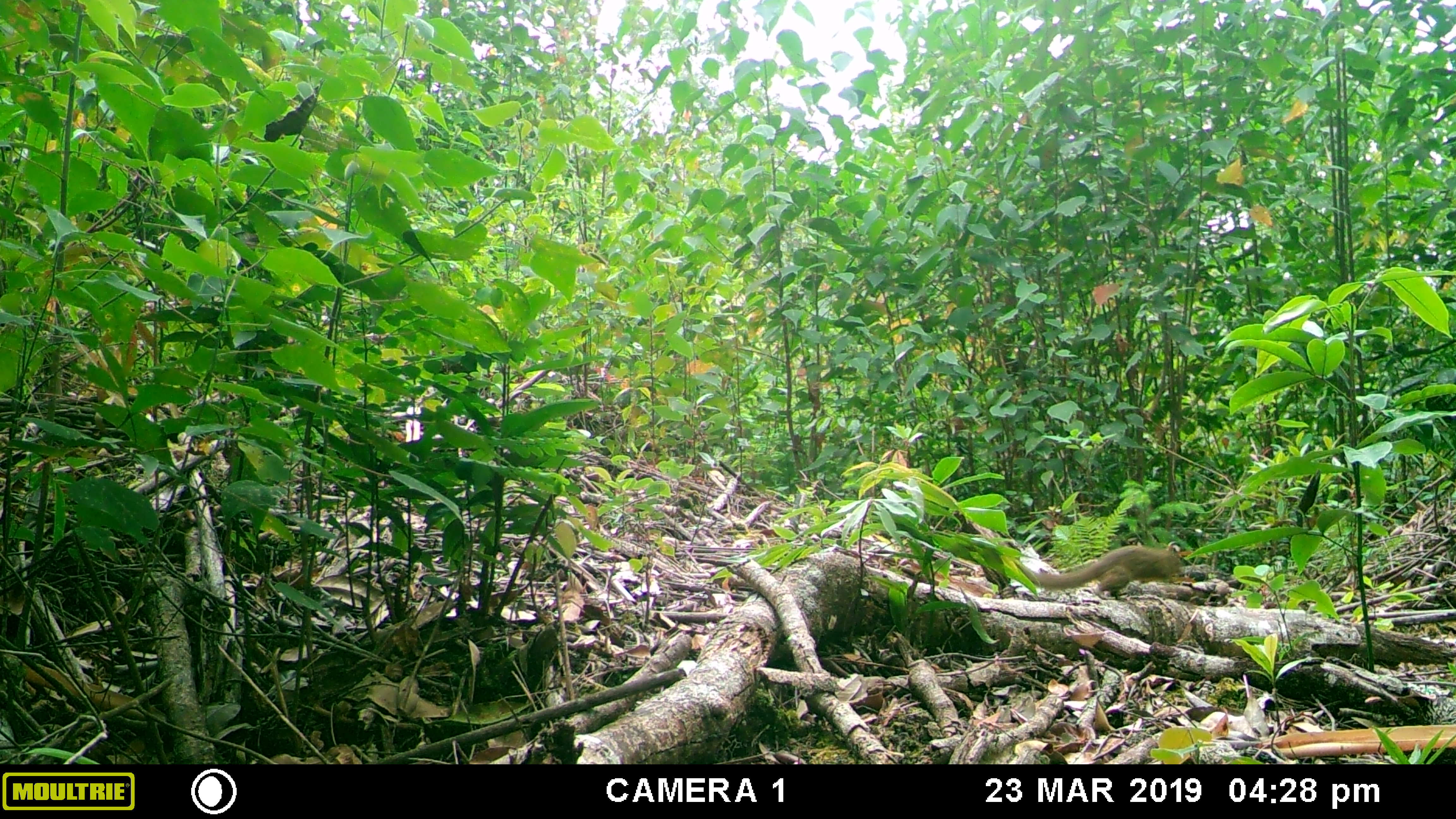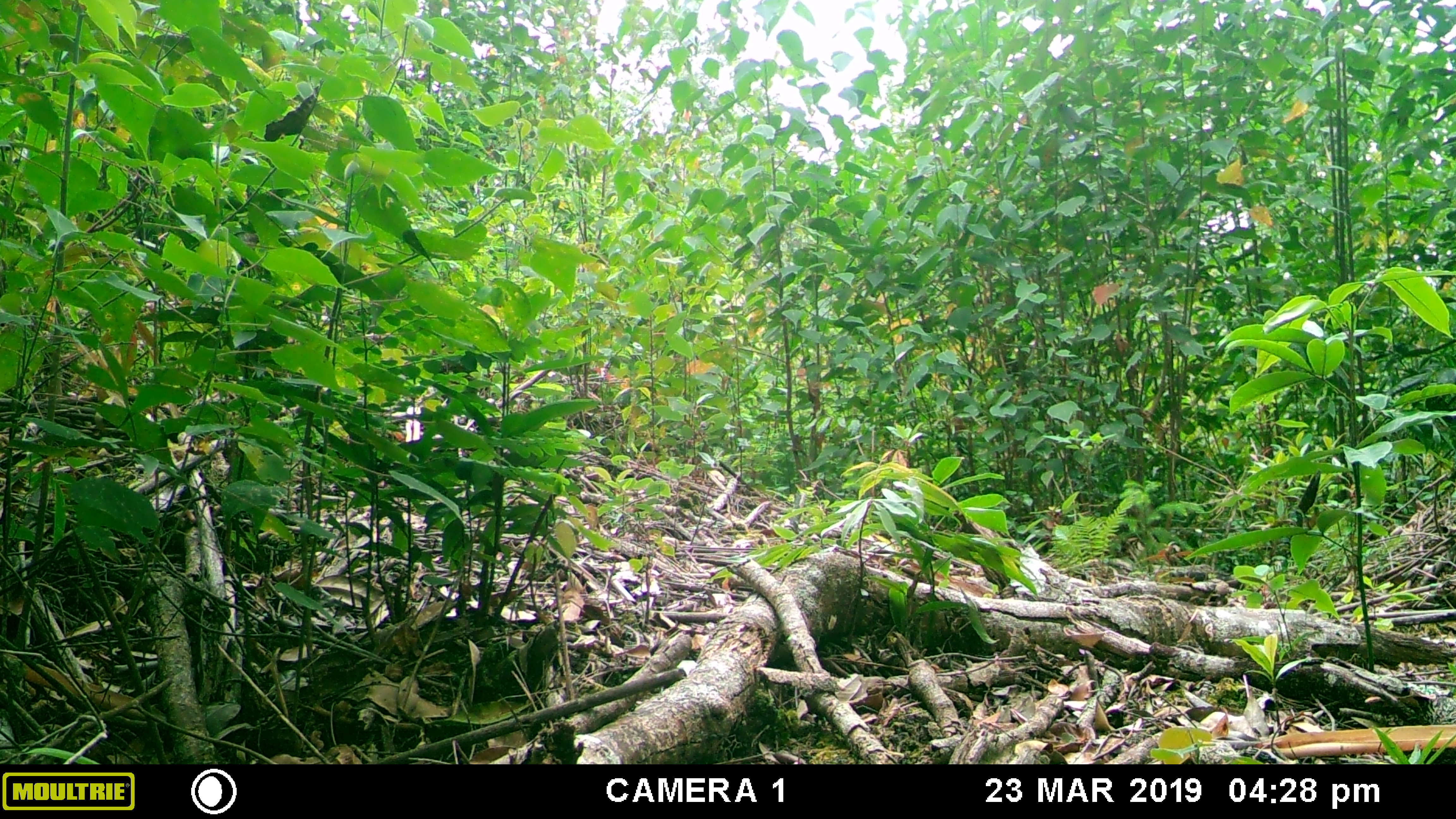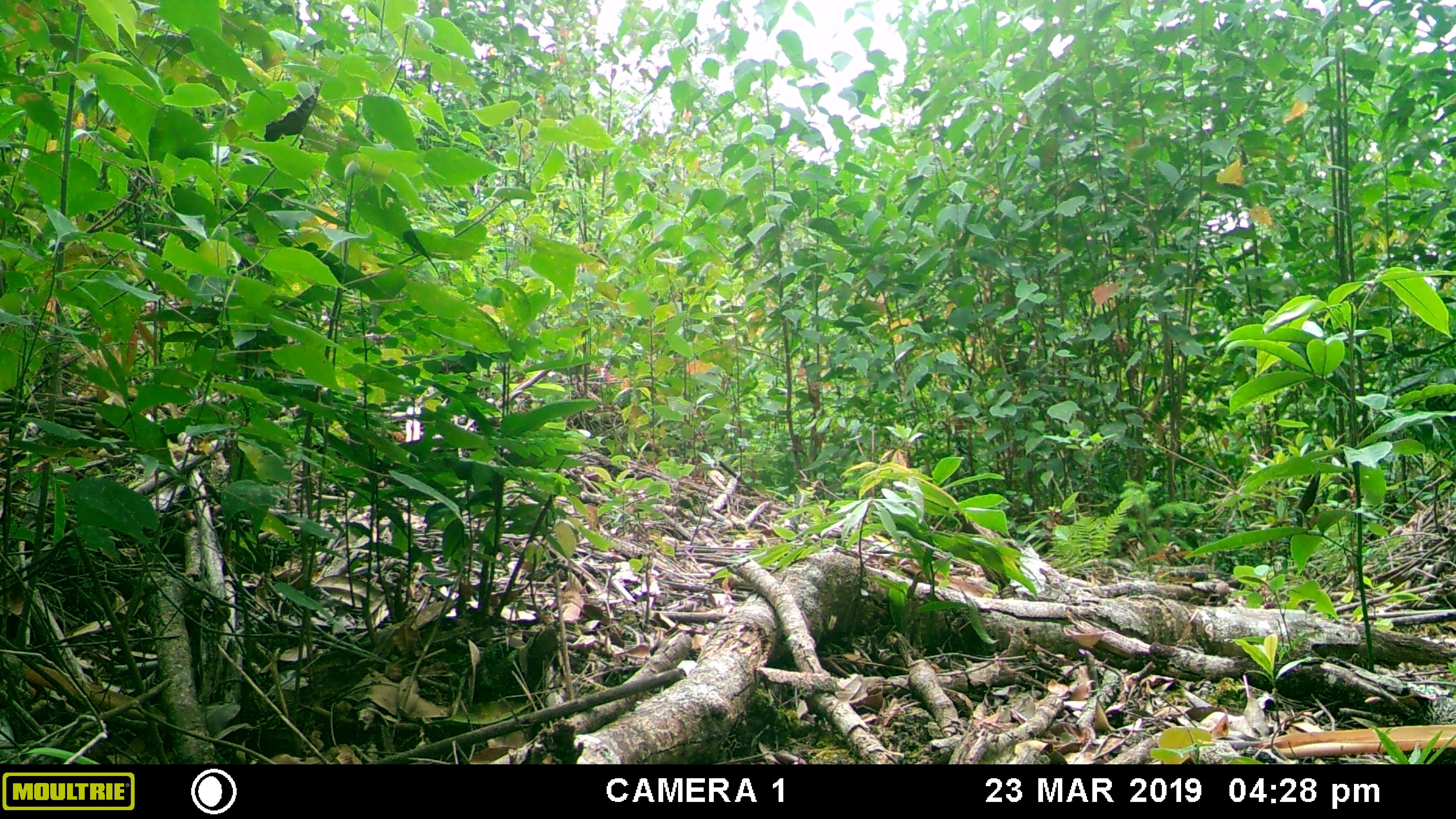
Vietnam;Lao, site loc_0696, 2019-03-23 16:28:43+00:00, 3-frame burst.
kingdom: Animalia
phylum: Chordata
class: Mammalia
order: Scandentia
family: Tupaiidae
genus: Tupaia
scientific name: Tupaia belangeri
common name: northern treeshrew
Northern treeshrew (Tupaia belangeri). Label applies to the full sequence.